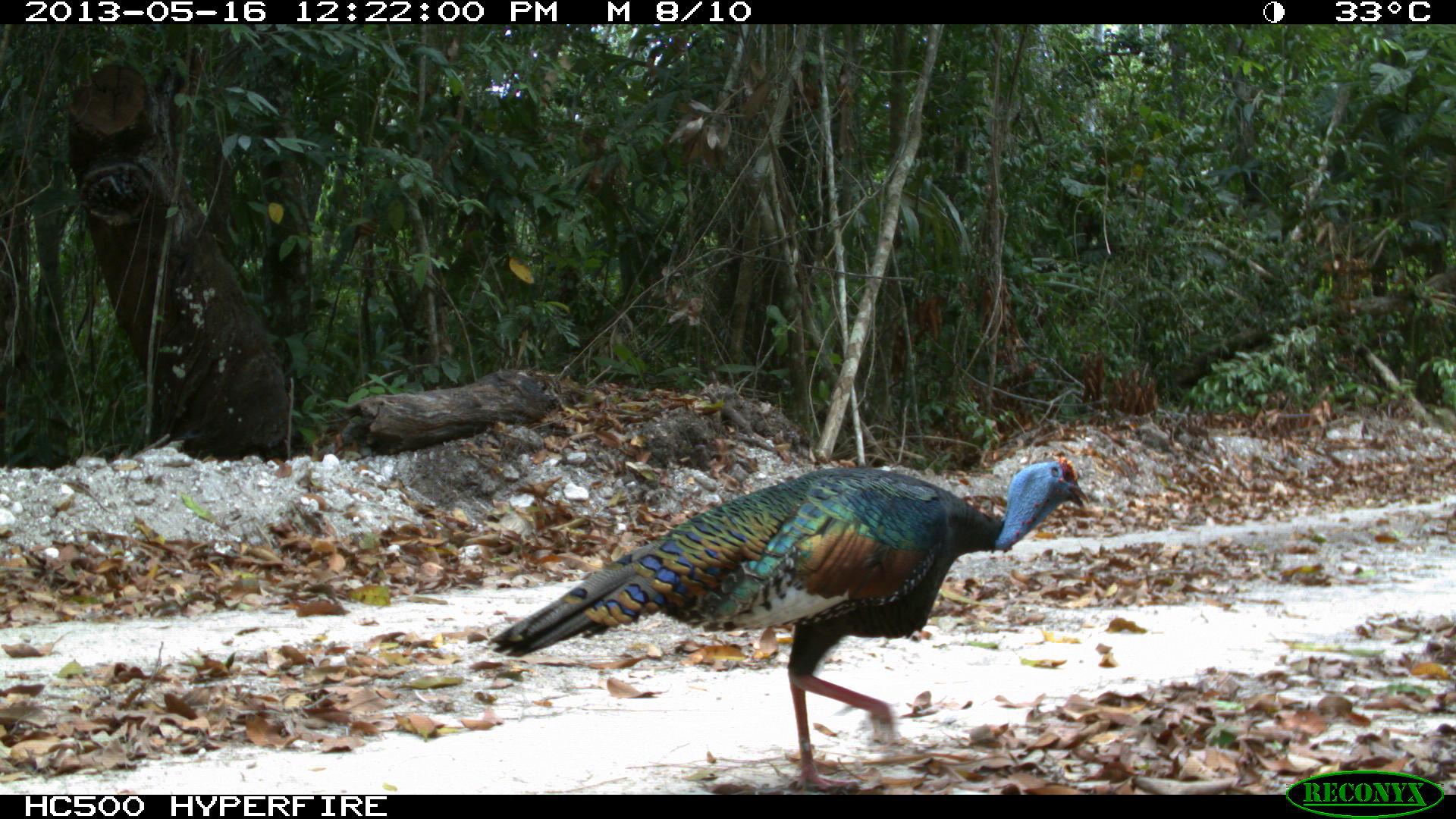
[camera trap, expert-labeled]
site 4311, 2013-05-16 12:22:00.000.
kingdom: Animalia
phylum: Chordata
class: Aves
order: Galliformes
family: Phasianidae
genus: Meleagris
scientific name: Meleagris ocellata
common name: ocellated turkey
Meleagris ocellata (ocellated turkey), count 1, sex male.